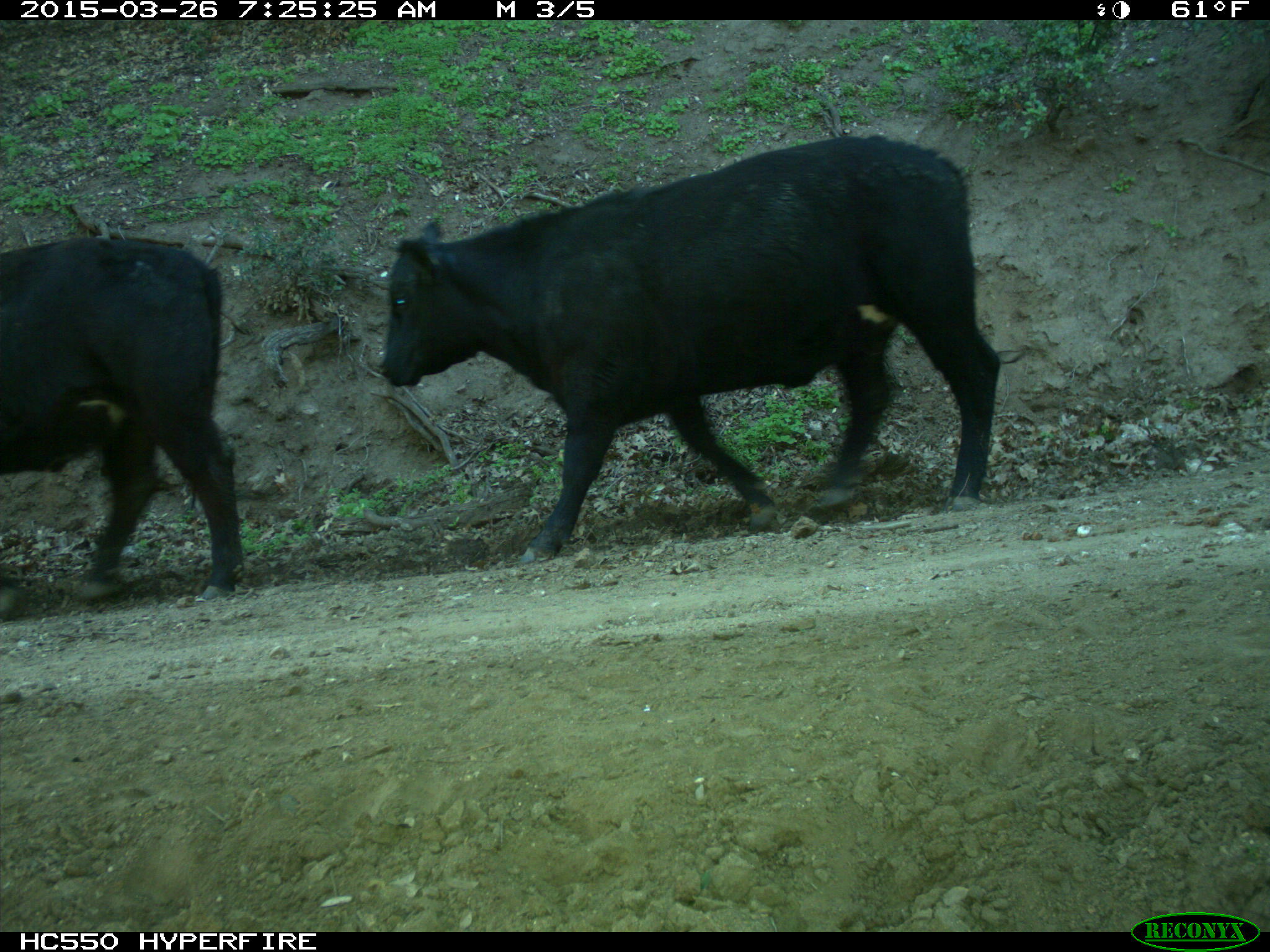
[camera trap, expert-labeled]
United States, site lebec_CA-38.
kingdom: Animalia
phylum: Chordata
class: Mammalia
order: Artiodactyla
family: Bovidae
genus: Bos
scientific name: Bos taurus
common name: domestic cow